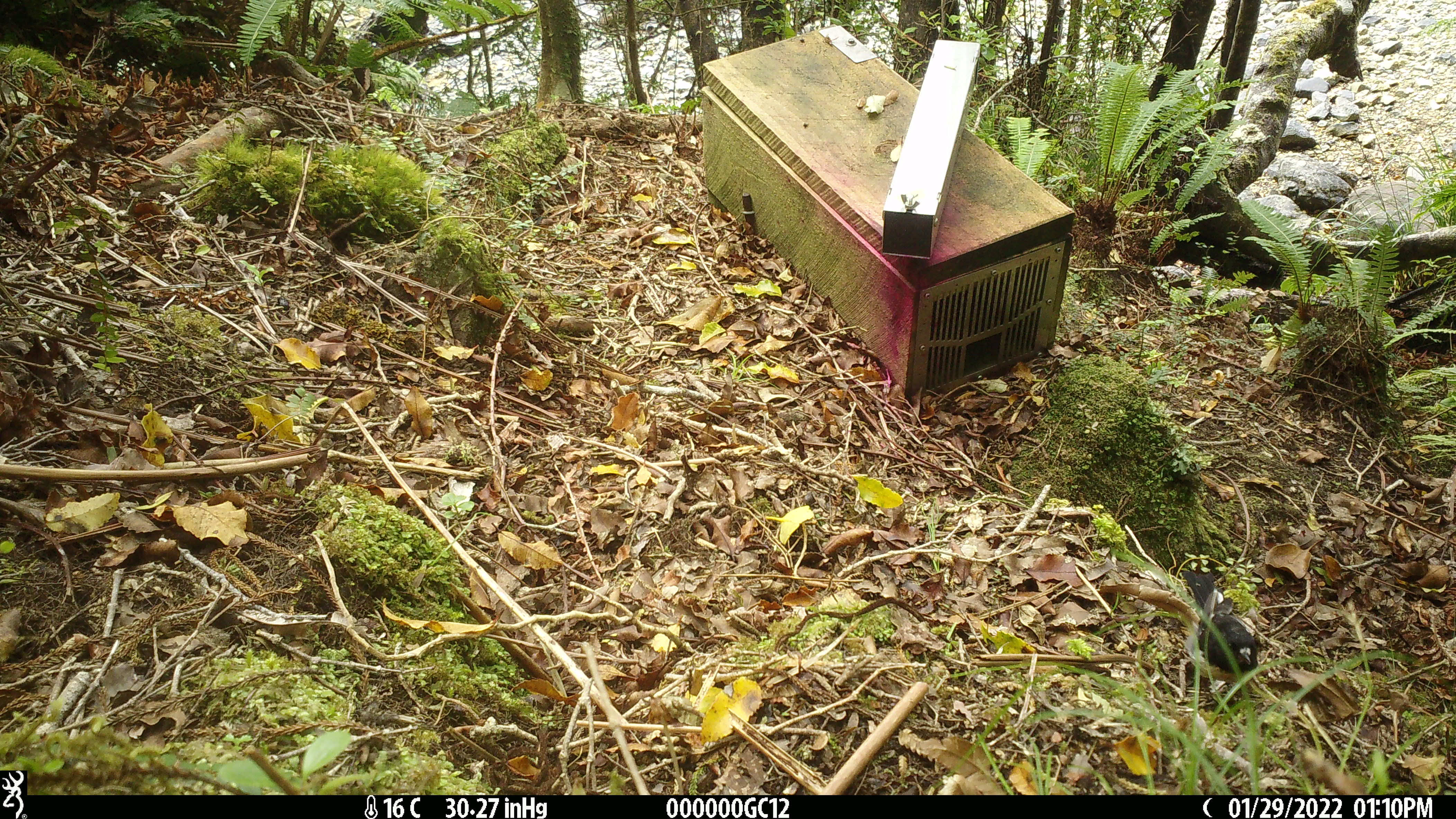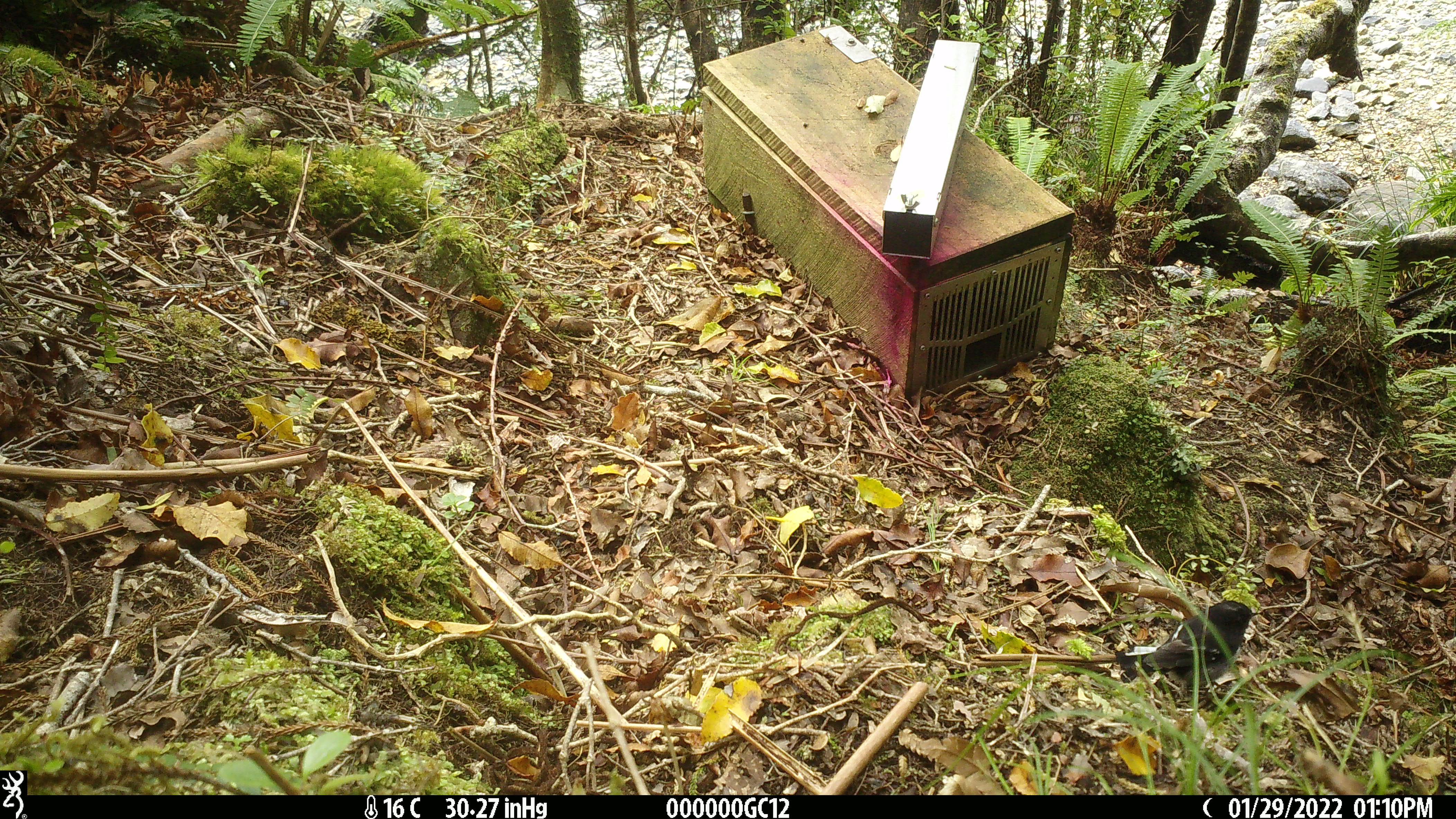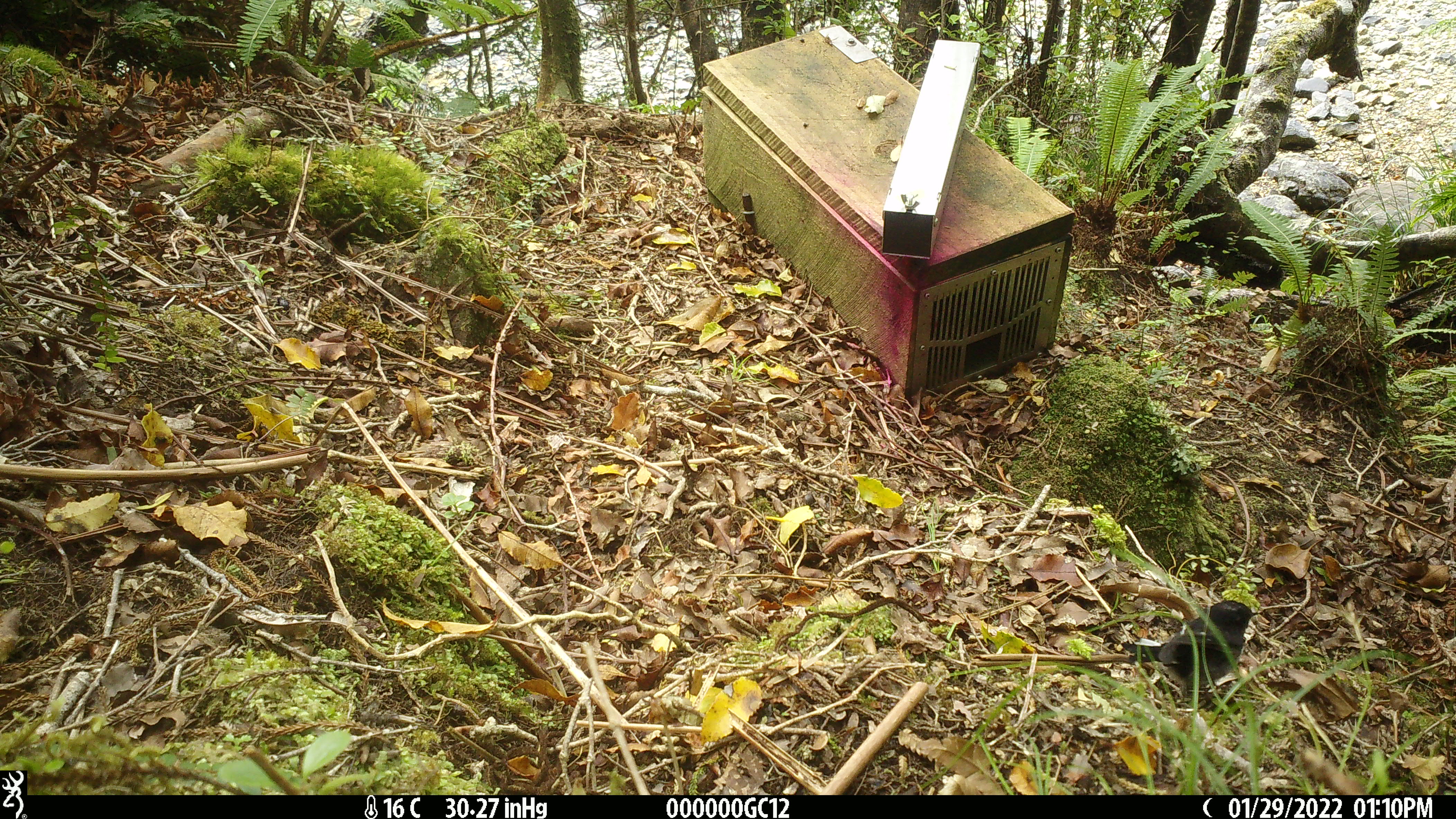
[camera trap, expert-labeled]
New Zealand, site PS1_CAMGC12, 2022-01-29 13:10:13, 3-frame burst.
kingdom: Animalia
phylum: Chordata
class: Aves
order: Passeriformes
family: Petroicidae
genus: Petroica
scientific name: Petroica macrocephala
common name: tomtit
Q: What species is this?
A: Tomtit (Petroica macrocephala).